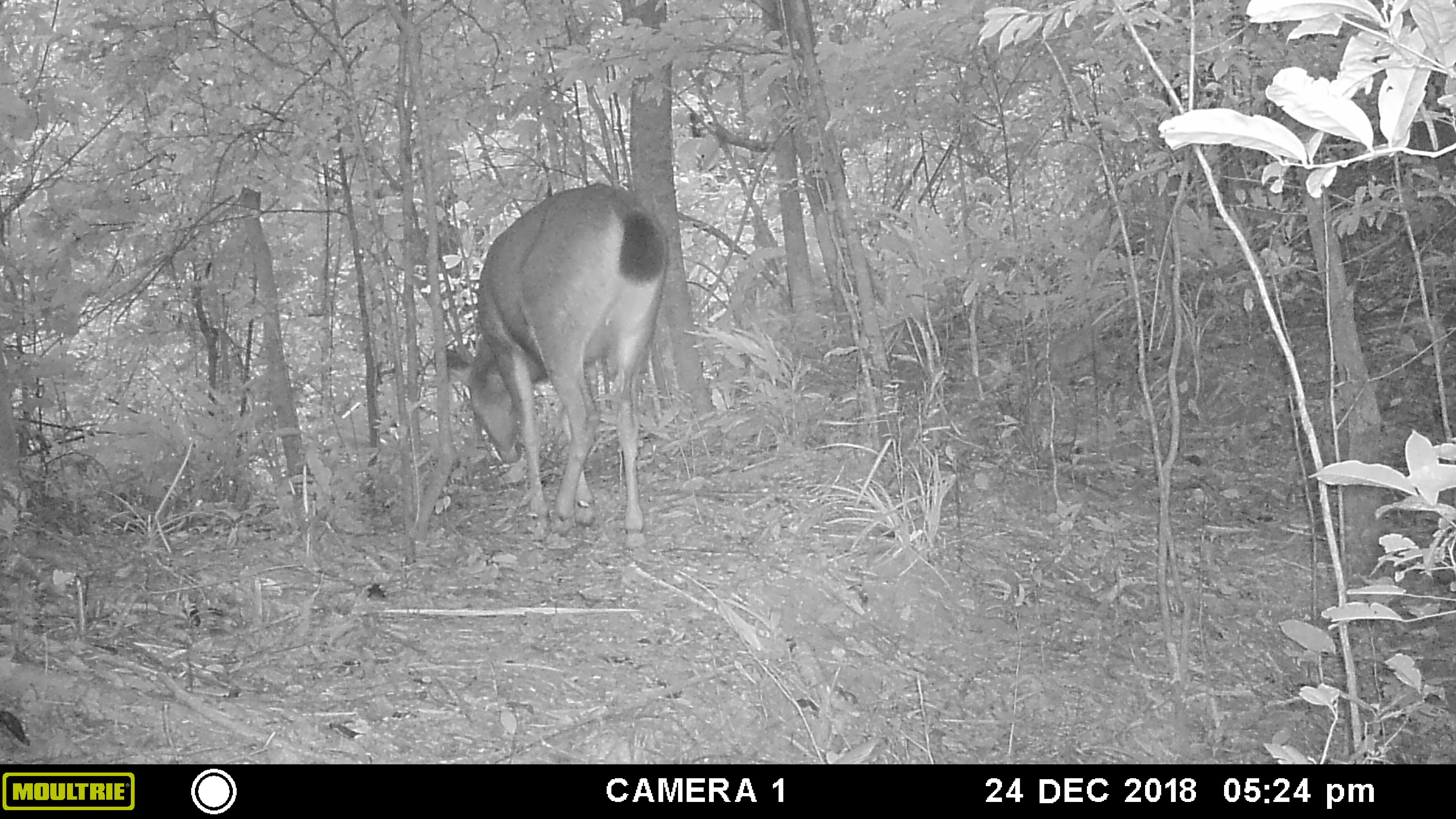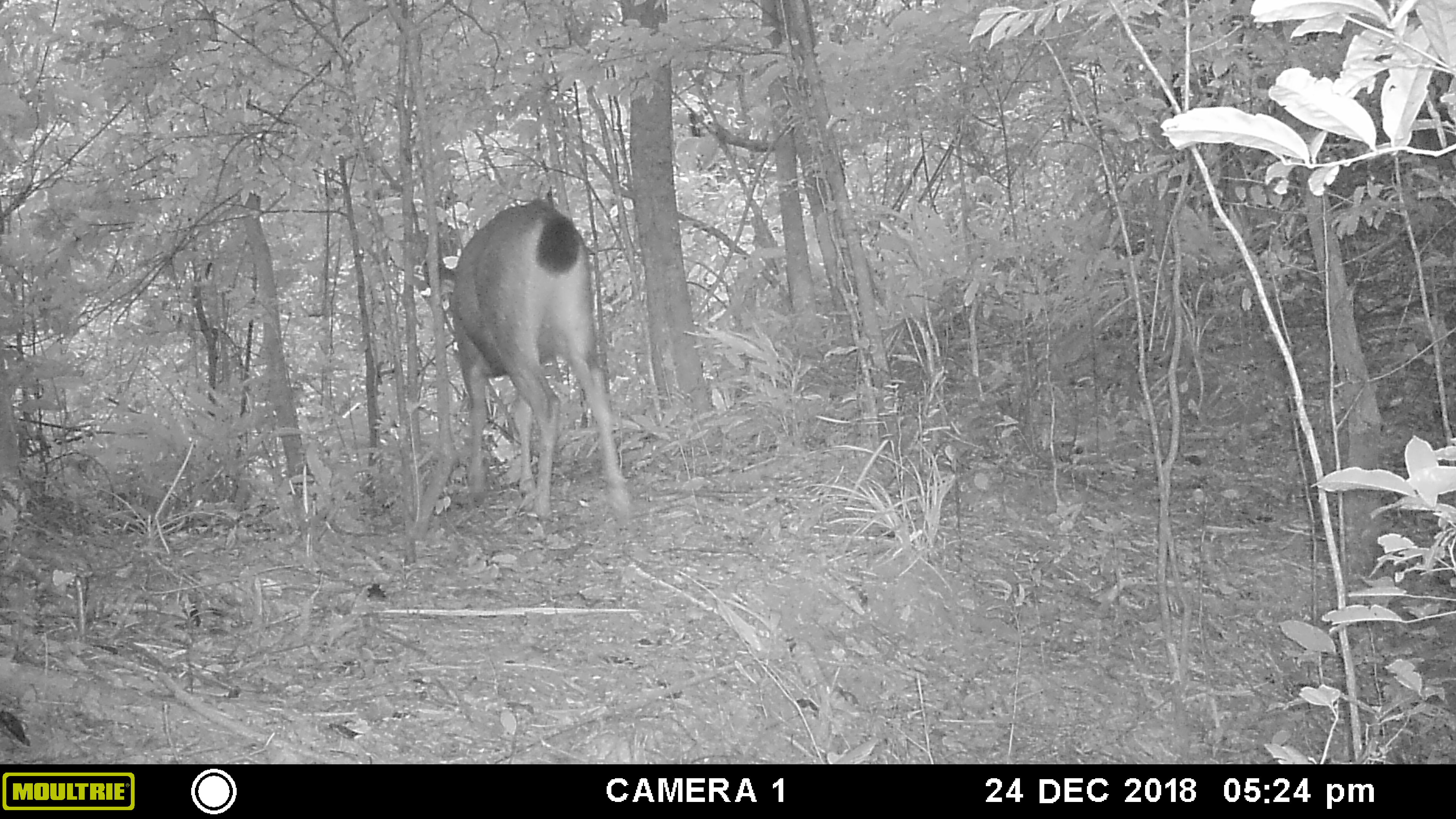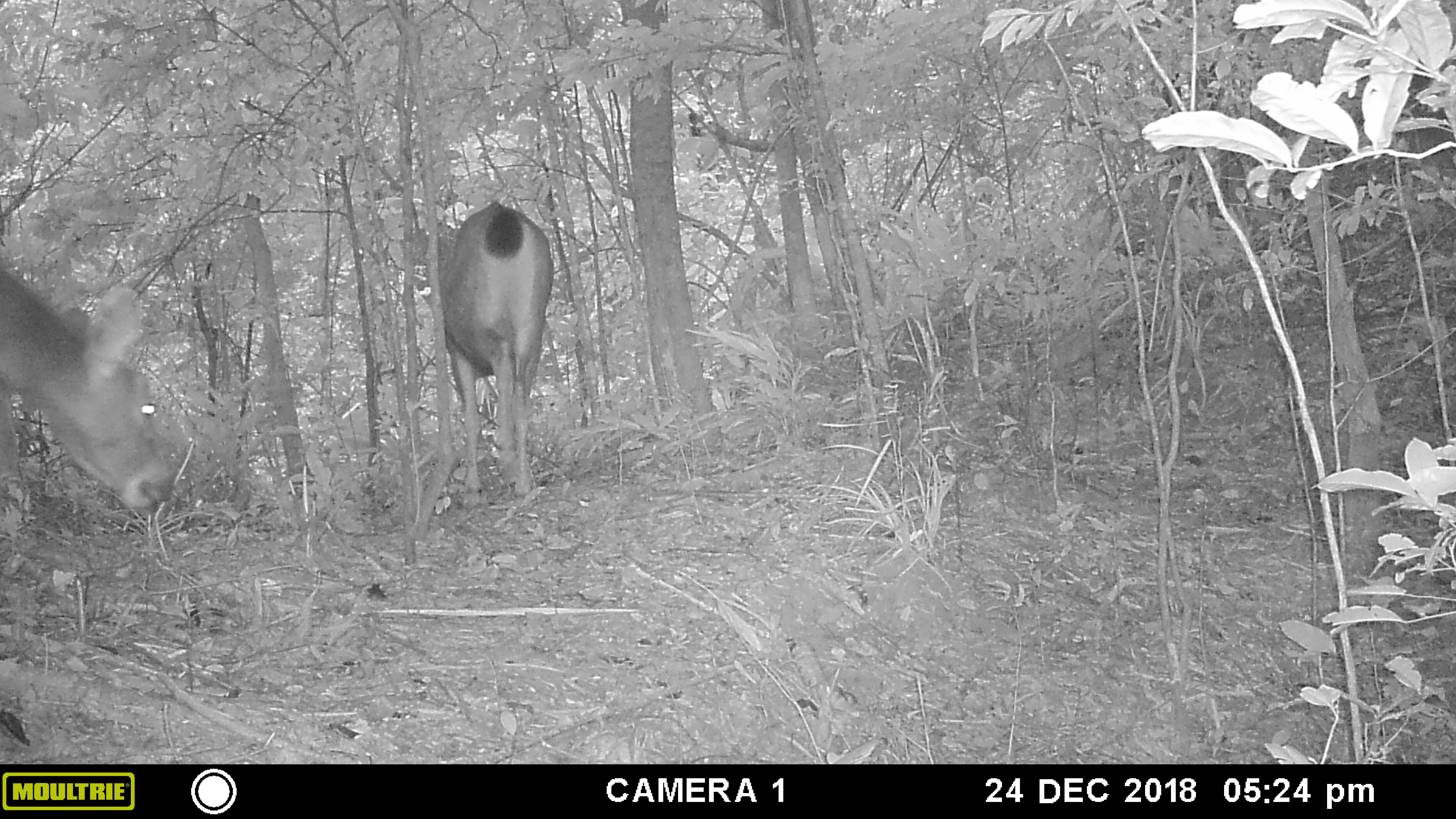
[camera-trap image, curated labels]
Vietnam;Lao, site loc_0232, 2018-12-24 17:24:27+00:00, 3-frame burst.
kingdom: Animalia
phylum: Chordata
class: Mammalia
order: Artiodactyla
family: Cervidae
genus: Rusa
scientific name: Rusa unicolor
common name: sambar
Sambar (Rusa unicolor). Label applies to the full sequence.